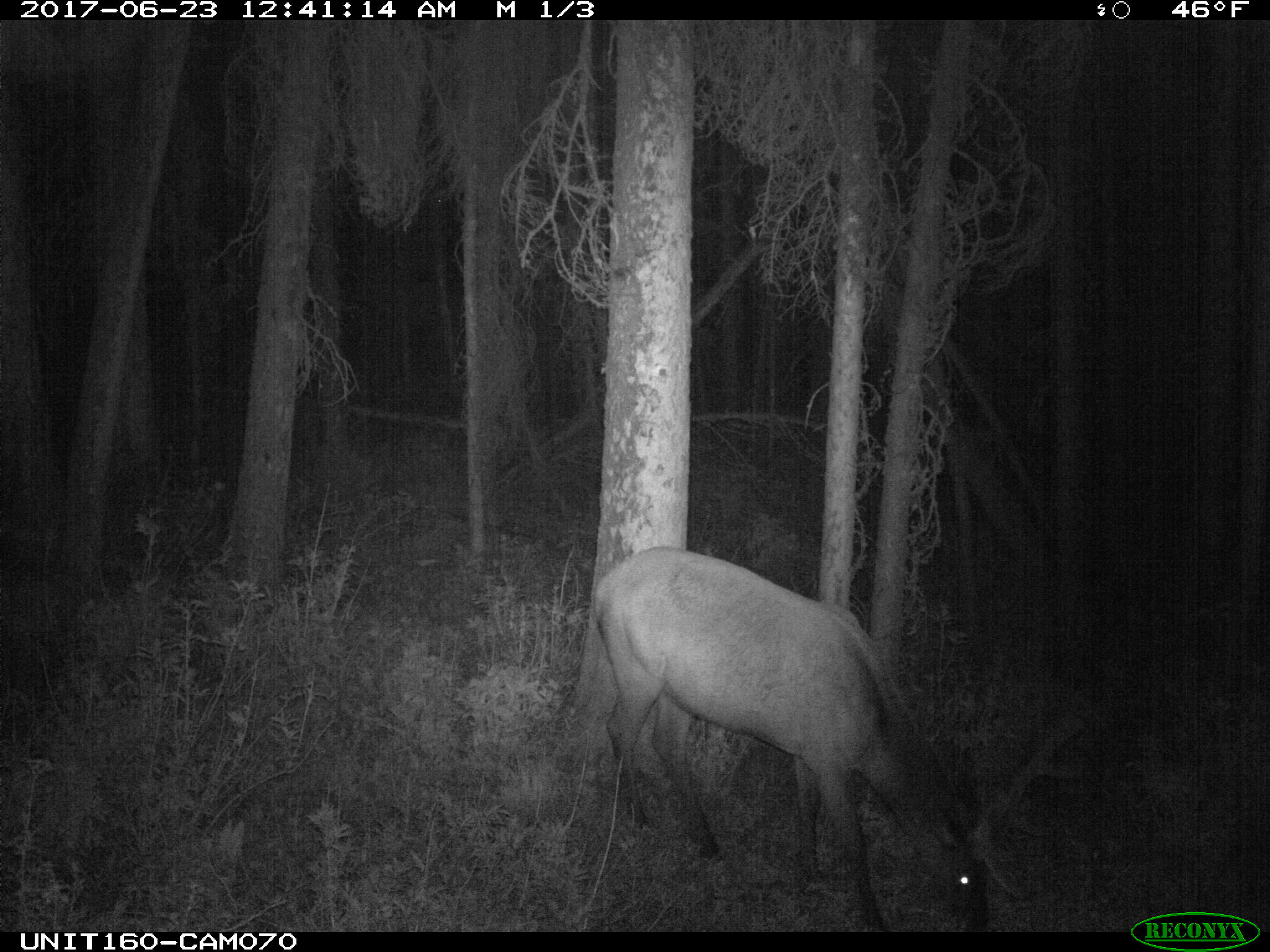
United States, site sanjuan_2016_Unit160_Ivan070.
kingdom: Animalia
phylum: Chordata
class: Mammalia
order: Artiodactyla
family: Cervidae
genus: Cervus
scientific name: Cervus elaphus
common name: red deer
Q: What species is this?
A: Cervus elaphus (red deer).